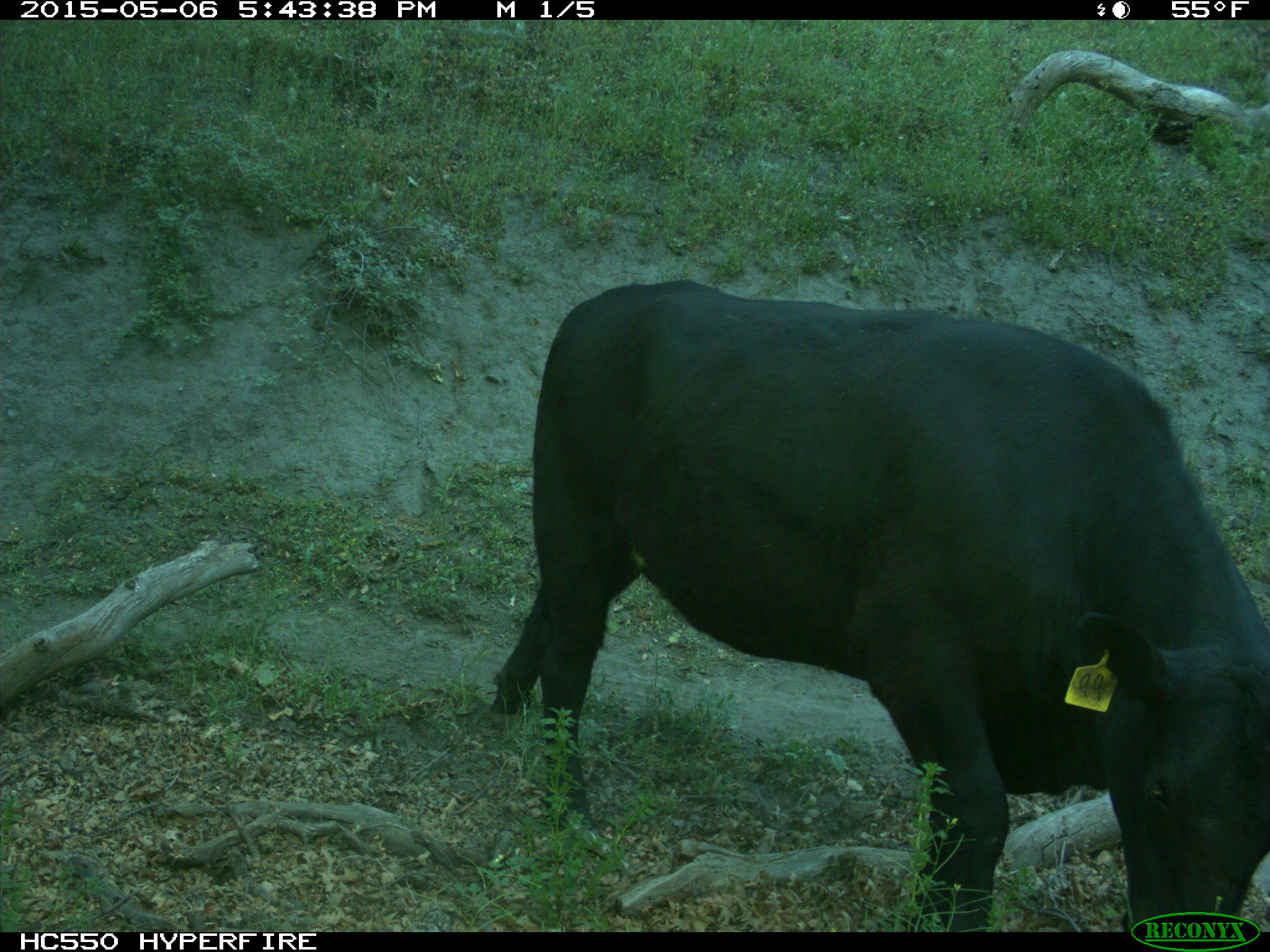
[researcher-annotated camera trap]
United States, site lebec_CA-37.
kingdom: Animalia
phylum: Chordata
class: Mammalia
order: Artiodactyla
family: Bovidae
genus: Bos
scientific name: Bos taurus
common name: domestic cow